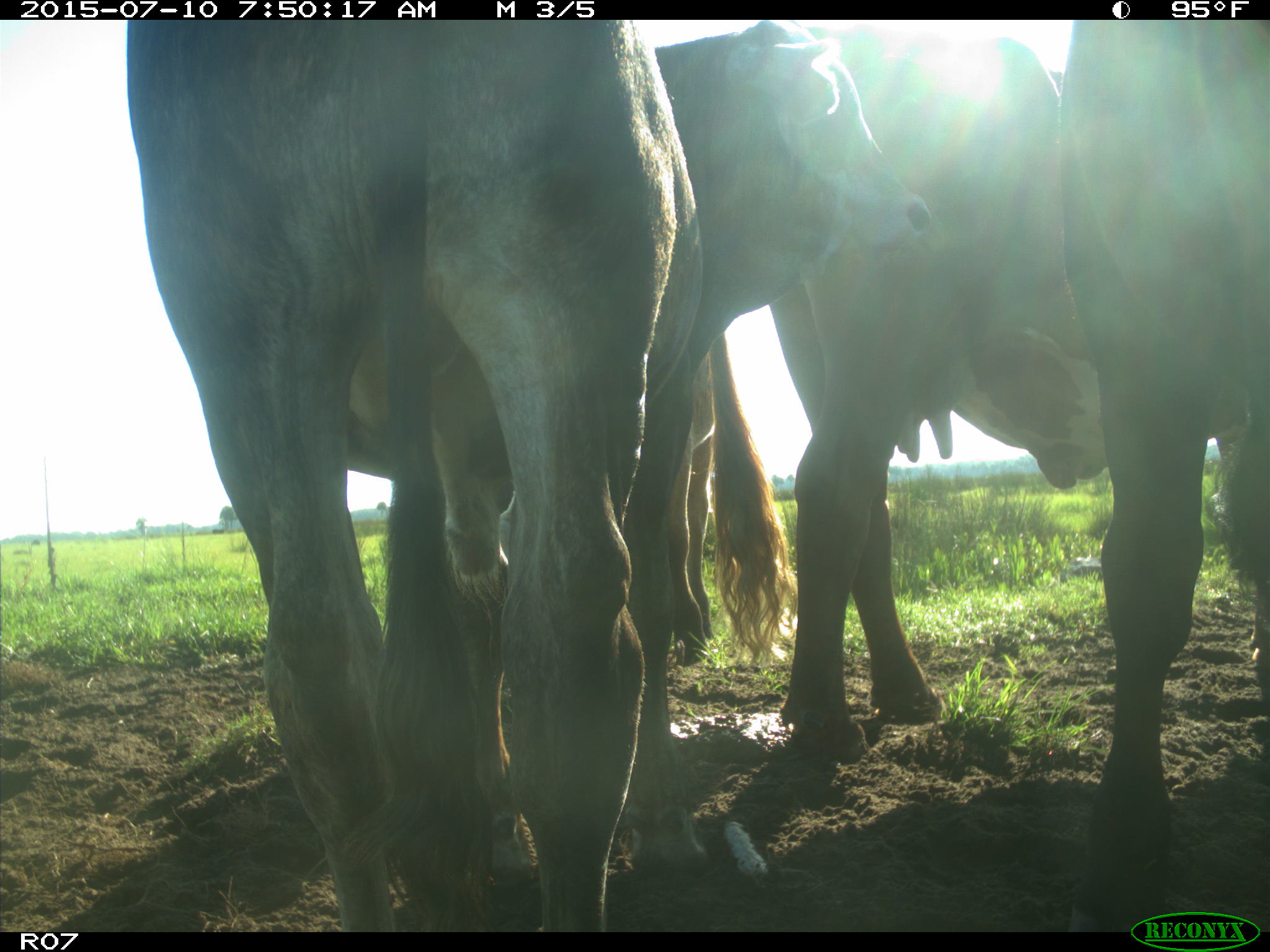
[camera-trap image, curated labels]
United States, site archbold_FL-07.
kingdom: Animalia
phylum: Chordata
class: Mammalia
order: Artiodactyla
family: Bovidae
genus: Bos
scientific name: Bos taurus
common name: domestic cow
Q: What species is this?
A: Bos taurus (domestic cow).